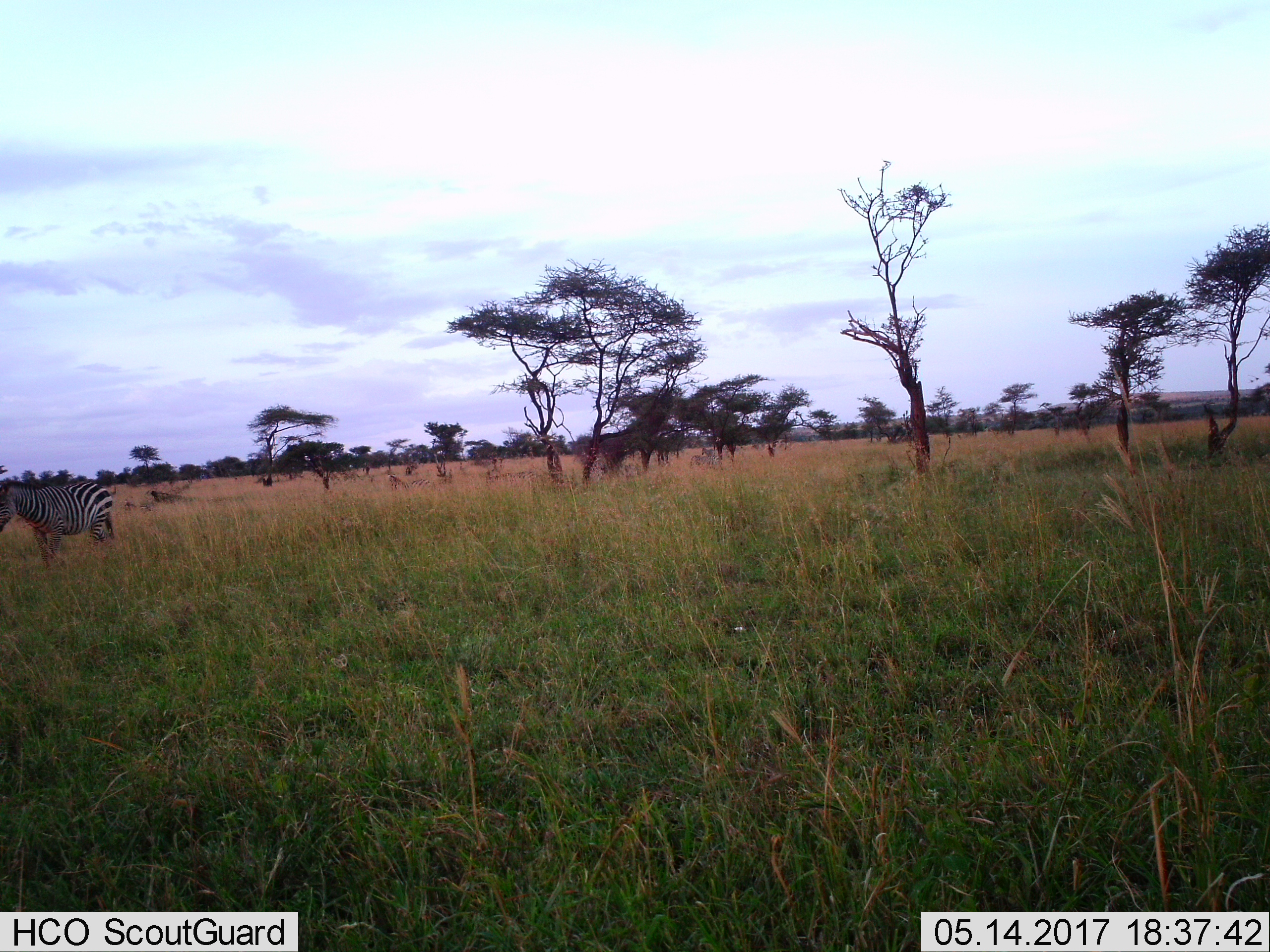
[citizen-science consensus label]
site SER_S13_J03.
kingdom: Animalia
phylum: Chordata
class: Mammalia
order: Perissodactyla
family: Equidae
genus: Equus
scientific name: Equus quagga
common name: plains zebra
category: zebraplains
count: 1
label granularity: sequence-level